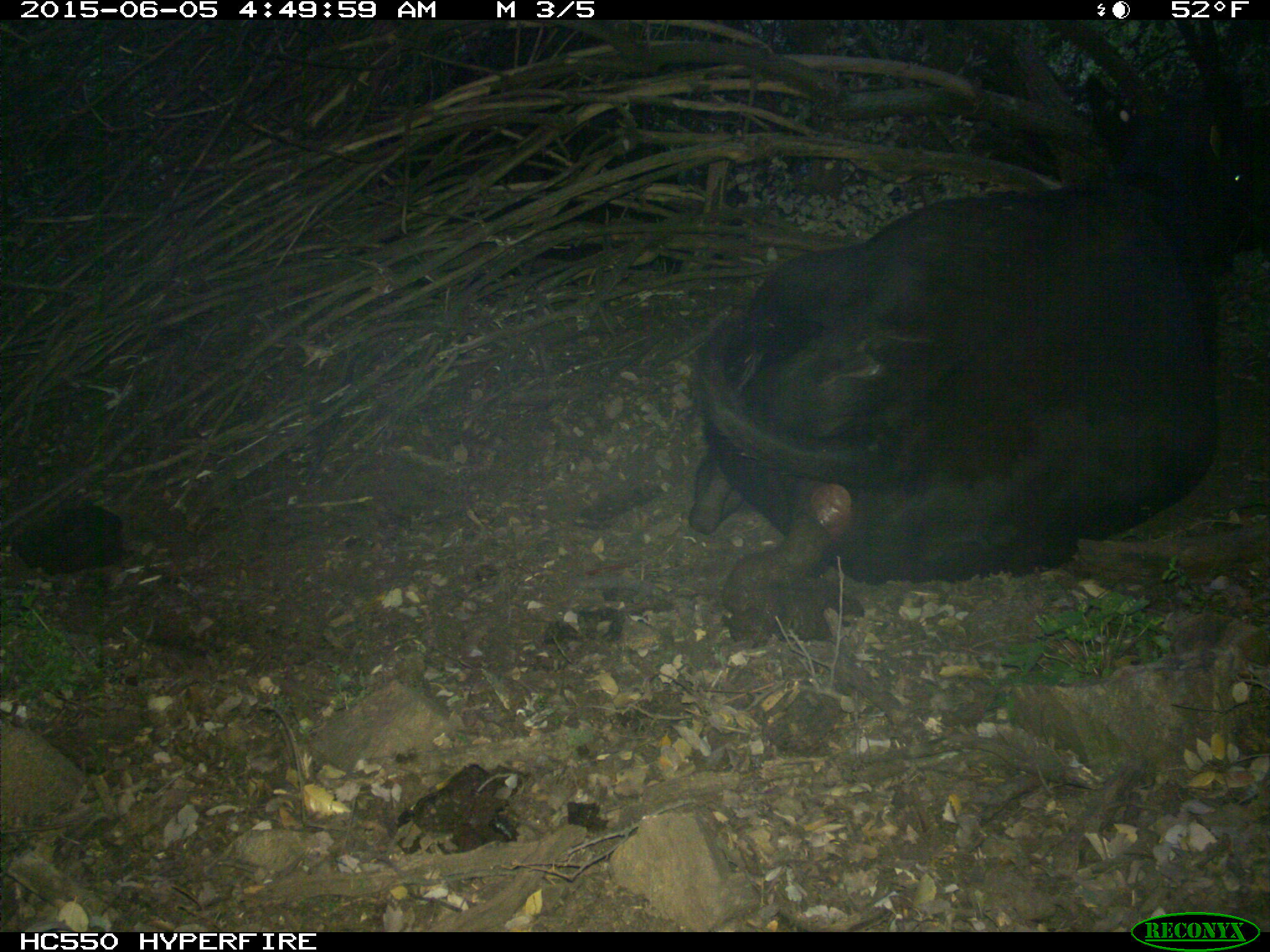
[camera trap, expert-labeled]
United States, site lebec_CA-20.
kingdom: Animalia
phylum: Chordata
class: Mammalia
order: Artiodactyla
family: Bovidae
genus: Bos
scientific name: Bos taurus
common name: domestic cow